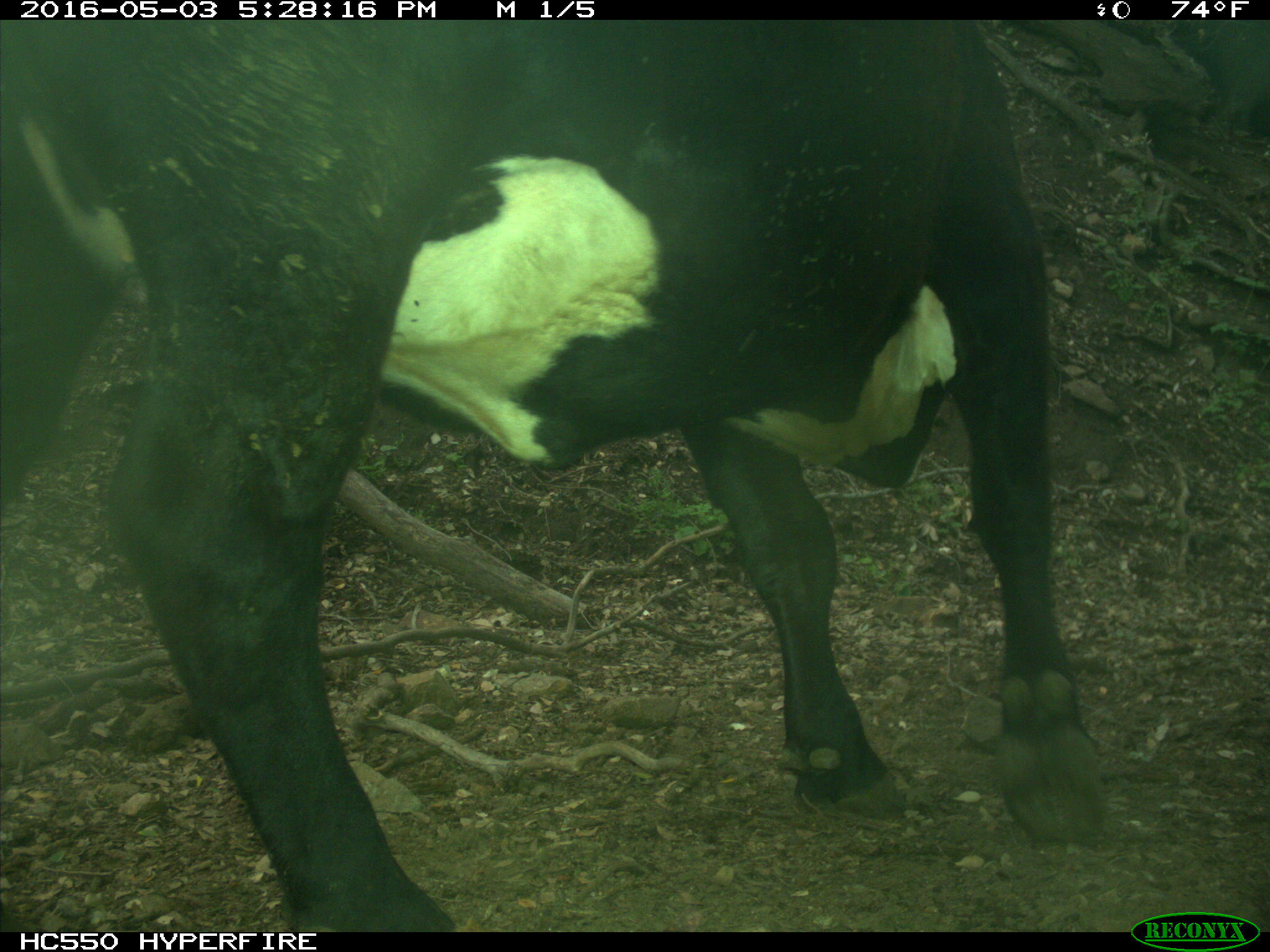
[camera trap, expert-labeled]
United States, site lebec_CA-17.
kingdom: Animalia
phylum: Chordata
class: Mammalia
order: Artiodactyla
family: Bovidae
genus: Bos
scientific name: Bos taurus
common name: domestic cow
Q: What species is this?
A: Bos taurus (domestic cow).